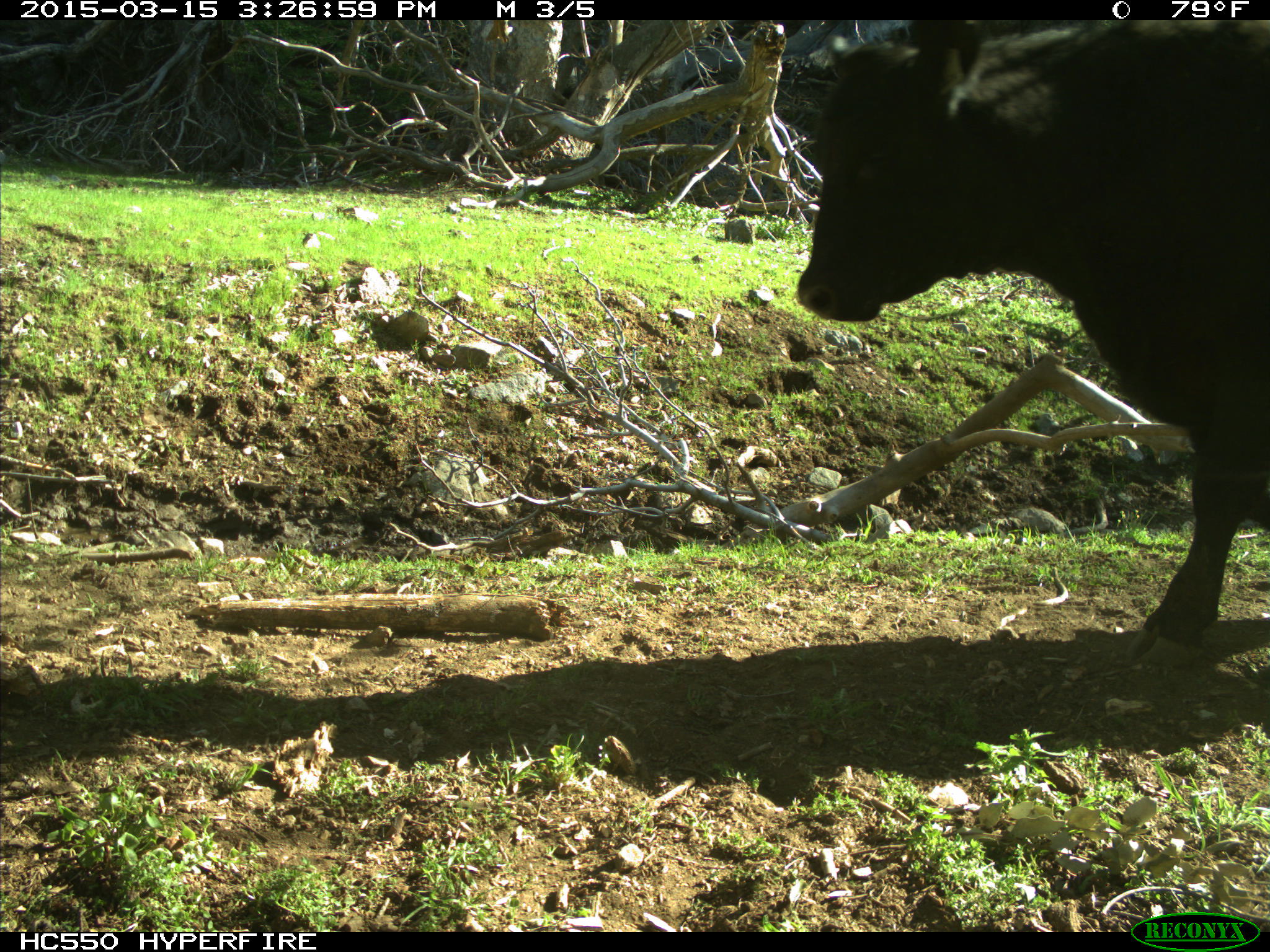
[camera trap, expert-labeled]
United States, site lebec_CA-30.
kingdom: Animalia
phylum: Chordata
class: Mammalia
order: Artiodactyla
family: Bovidae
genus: Bos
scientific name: Bos taurus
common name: domestic cow